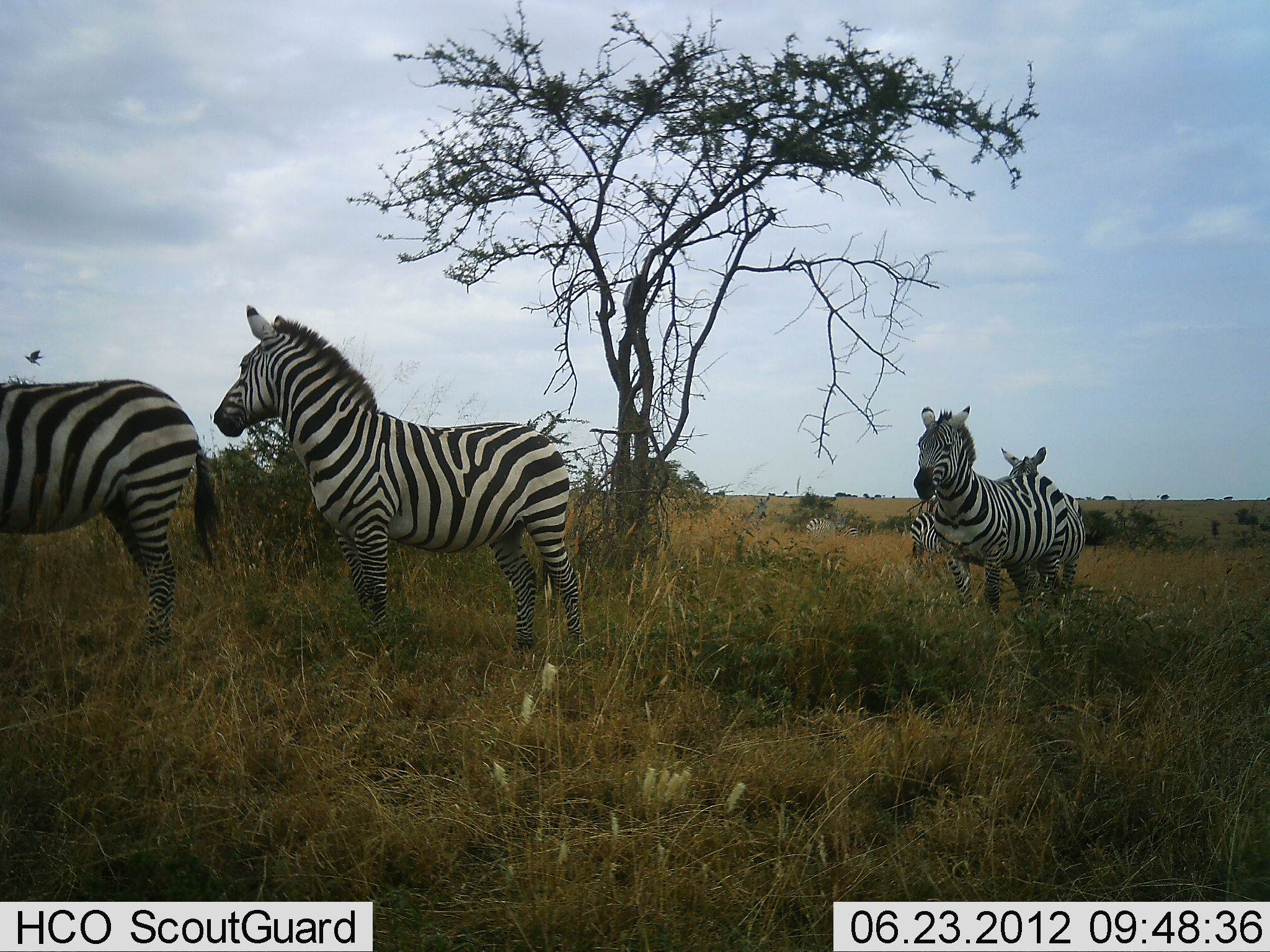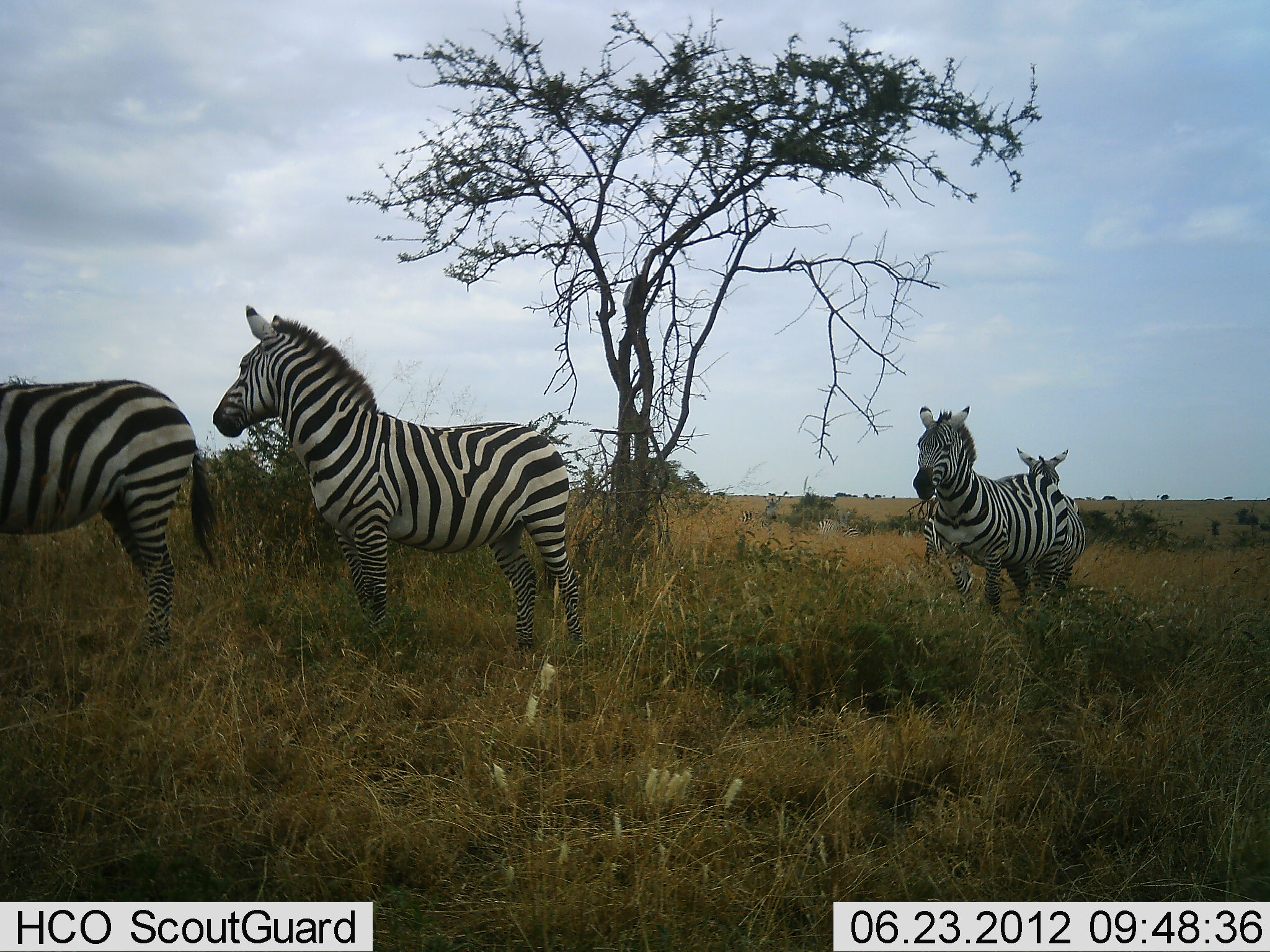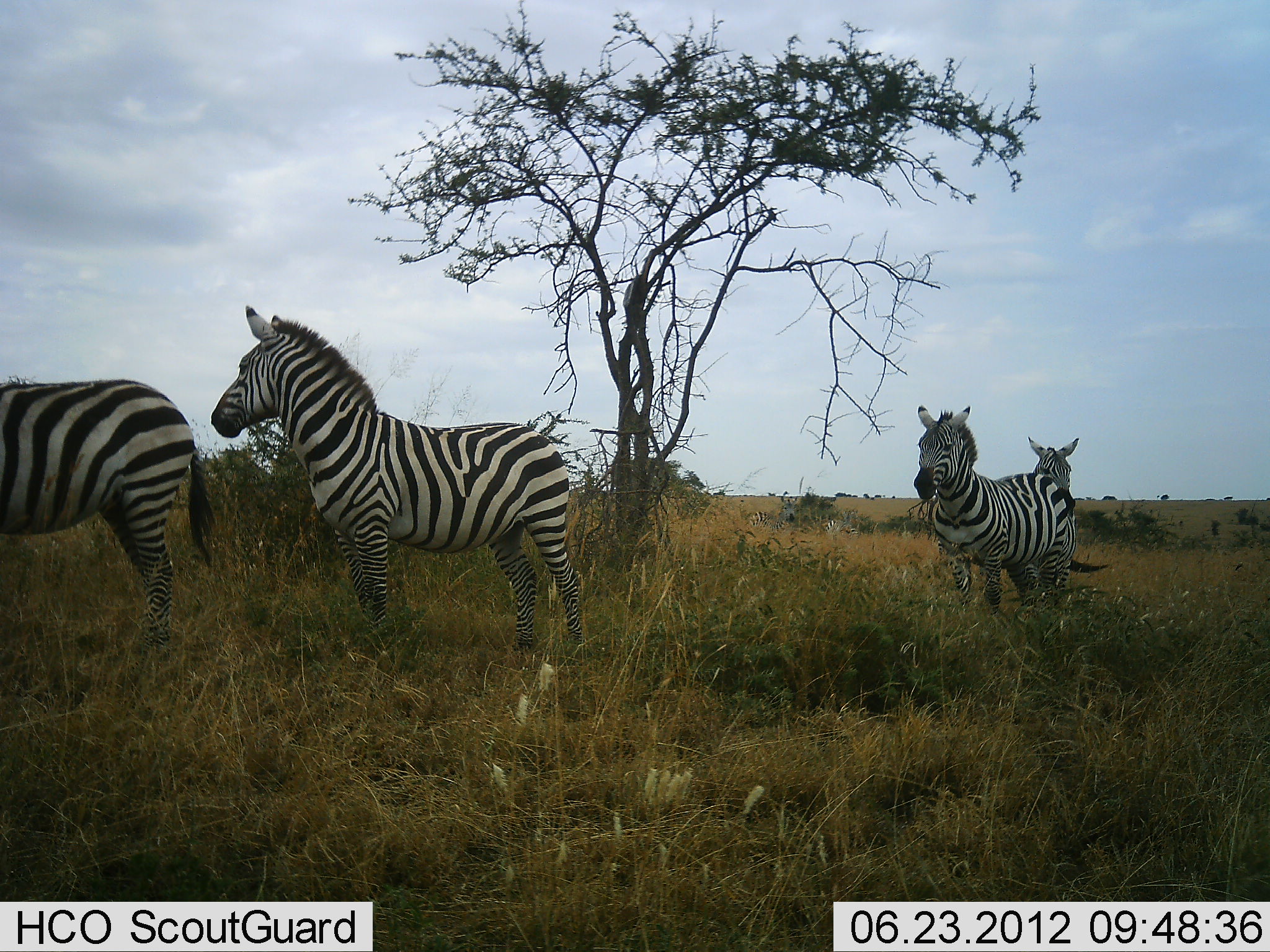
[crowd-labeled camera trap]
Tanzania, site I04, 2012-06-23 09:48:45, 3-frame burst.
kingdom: Animalia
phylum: Chordata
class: Mammalia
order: Perissodactyla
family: Equidae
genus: Equus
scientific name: Equus quagga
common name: plains zebra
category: zebra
Zebra (plains zebra) (Equus quagga), count 4. Behavior (volunteer vote fractions): standing 92%, resting 0%, moving 33%, interacting 8%. Young present (vote fraction): 8%. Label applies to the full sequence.